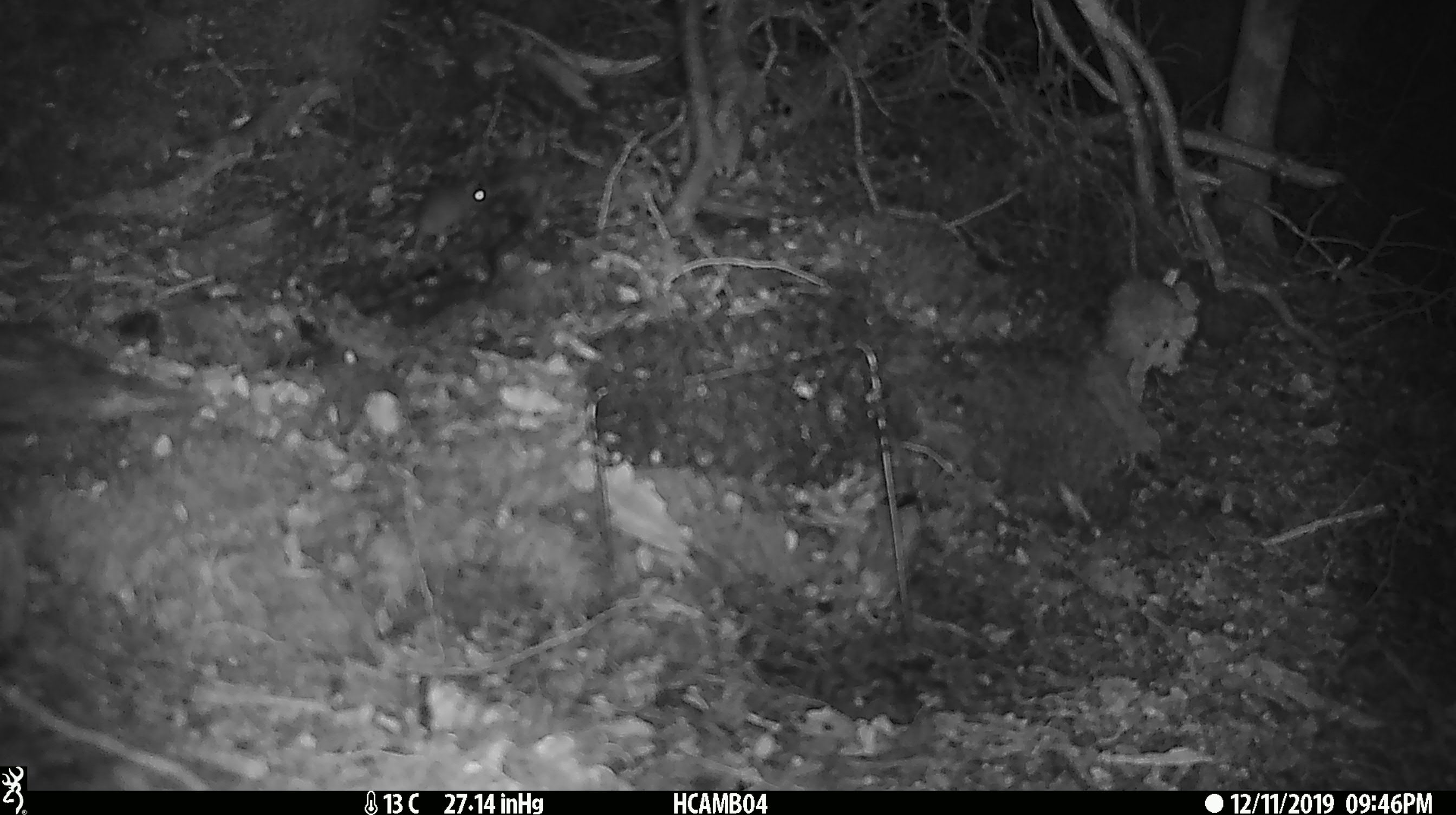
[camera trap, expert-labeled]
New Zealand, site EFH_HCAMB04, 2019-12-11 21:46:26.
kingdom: Animalia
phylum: Chordata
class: Mammalia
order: Rodentia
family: Muridae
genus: Mus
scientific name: Mus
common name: mouse